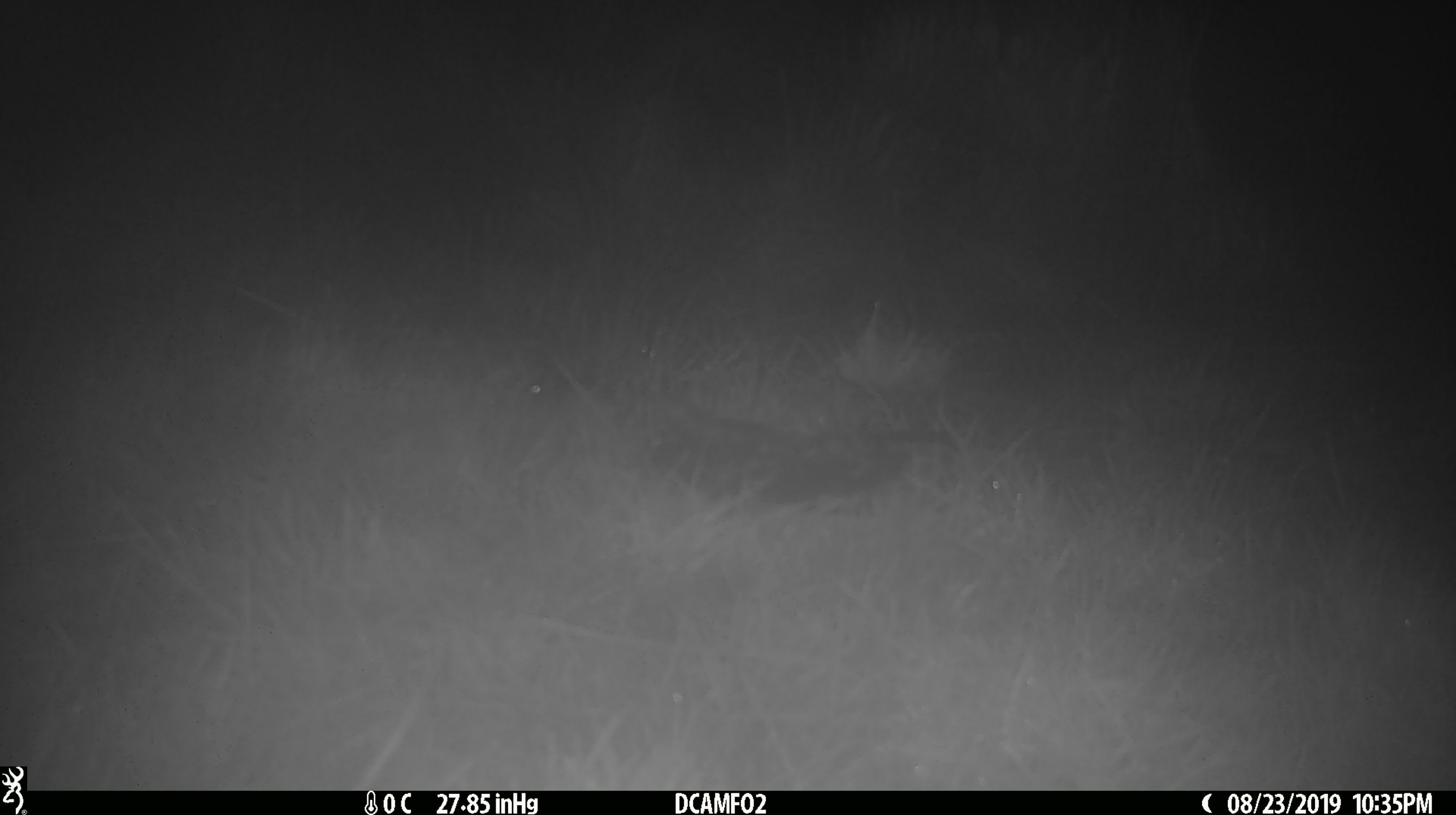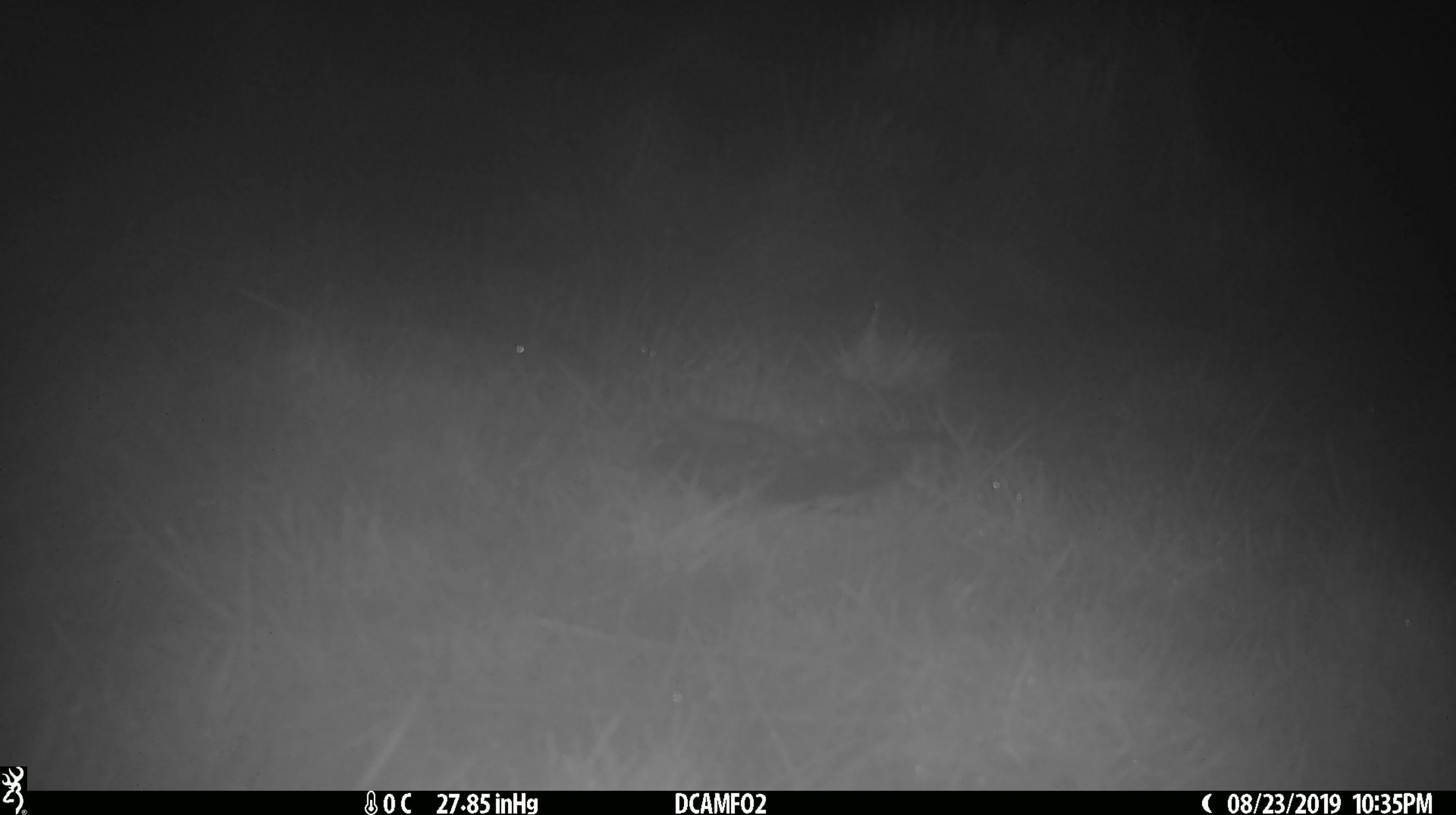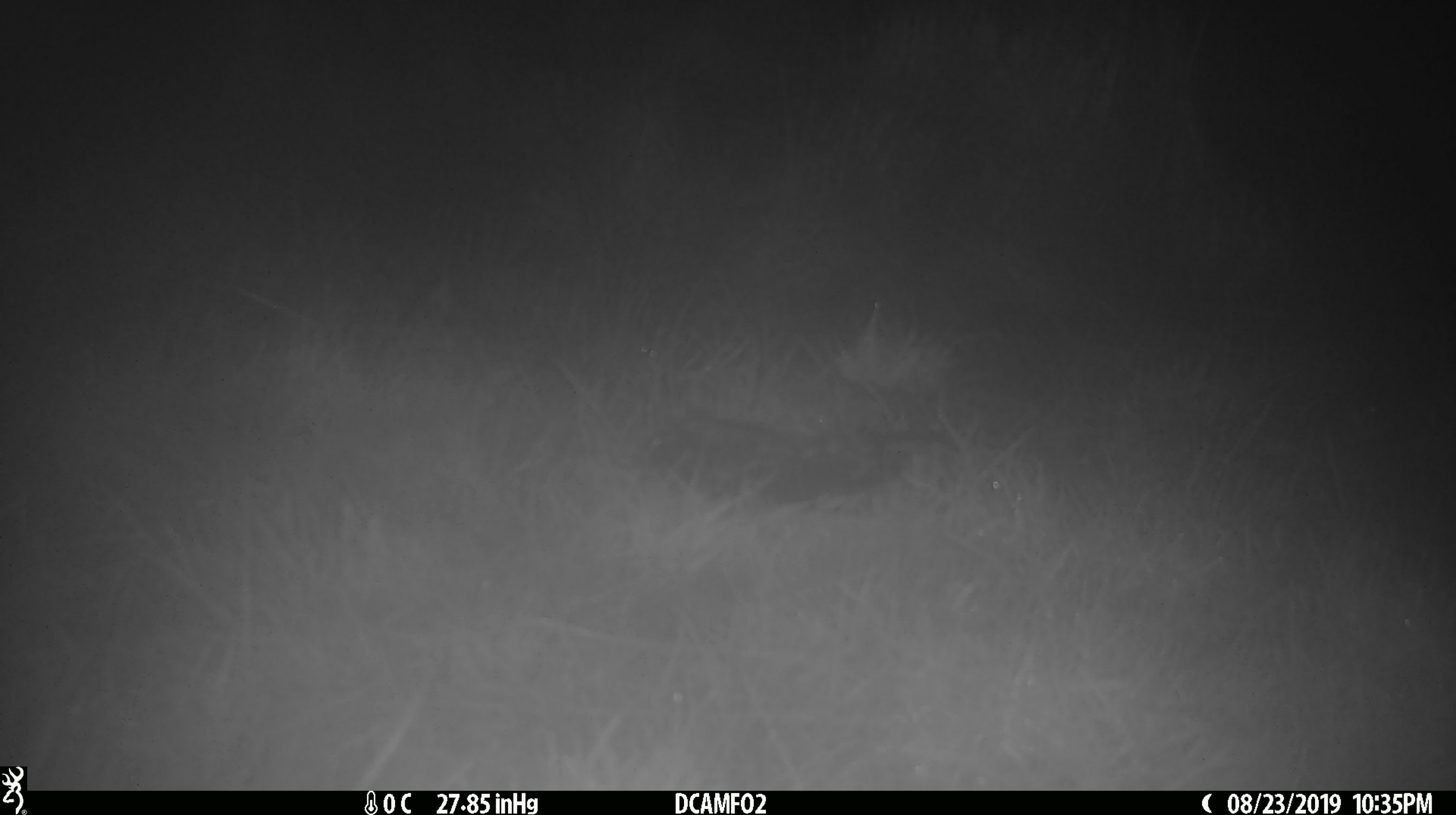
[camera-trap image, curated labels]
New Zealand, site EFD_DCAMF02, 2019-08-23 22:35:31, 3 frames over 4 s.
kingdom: Animalia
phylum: Chordata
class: Mammalia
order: Rodentia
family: Muridae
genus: Mus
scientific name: Mus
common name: mouse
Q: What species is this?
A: Mouse (Mus).